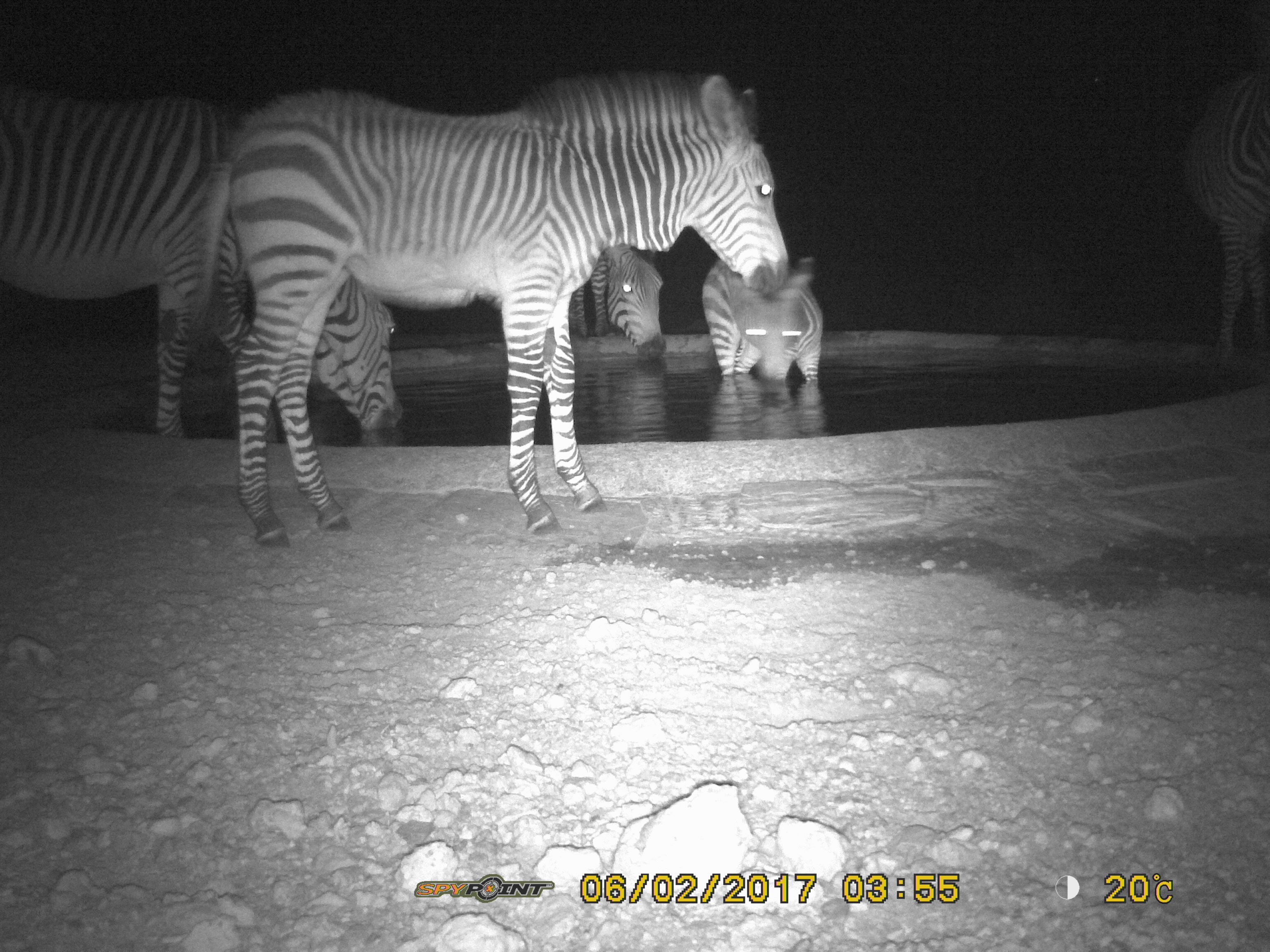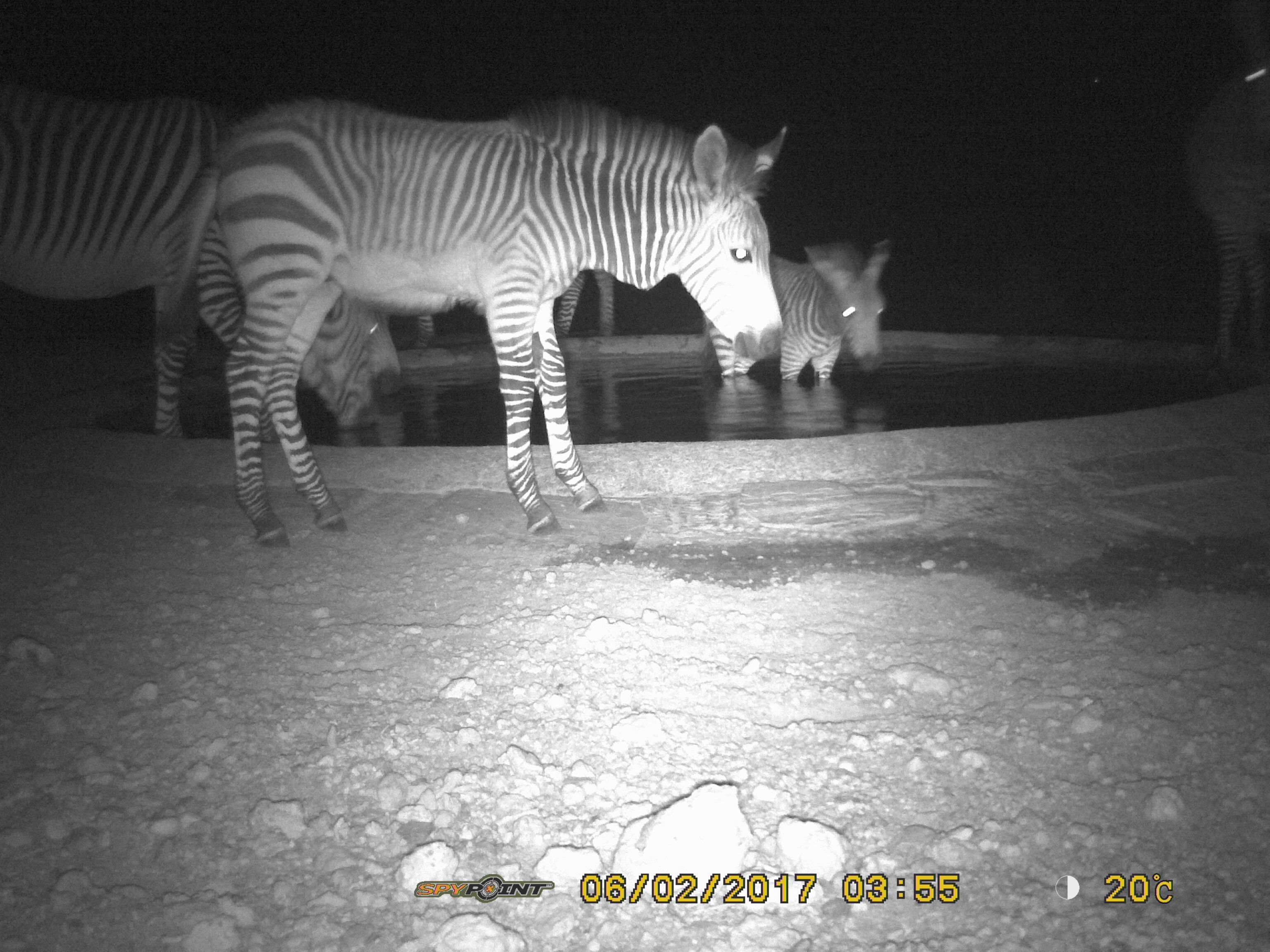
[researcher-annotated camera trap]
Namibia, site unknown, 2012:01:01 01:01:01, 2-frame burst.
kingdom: Animalia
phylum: Chordata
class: Mammalia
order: Perissodactyla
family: Equidae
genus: Equus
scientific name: Equus zebra hartmannae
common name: hartmann's mountain zebra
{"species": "Equus zebra hartmannae (hartmann's mountain zebra)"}